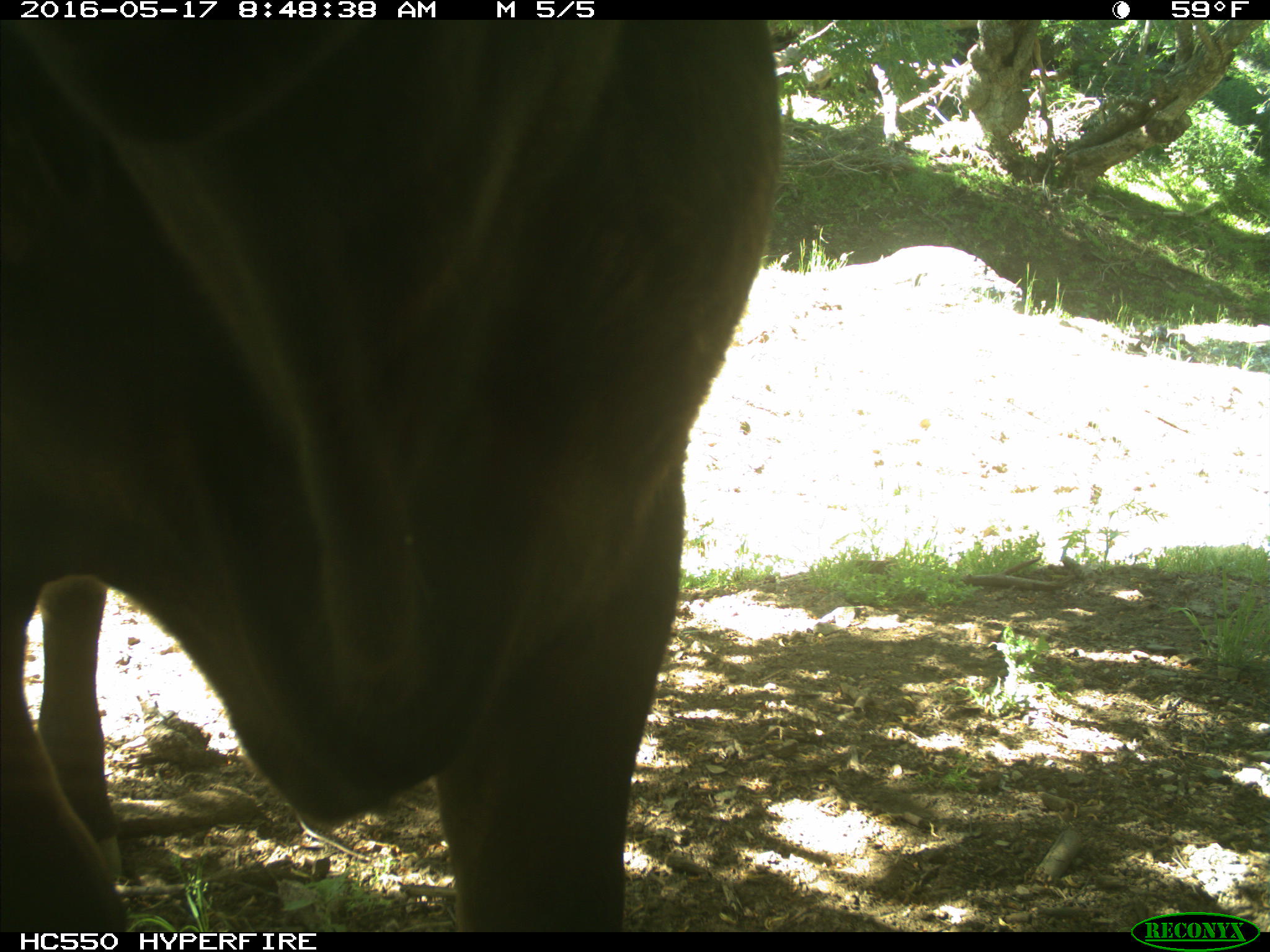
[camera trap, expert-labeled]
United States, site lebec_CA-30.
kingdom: Animalia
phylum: Chordata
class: Mammalia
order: Artiodactyla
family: Bovidae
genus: Bos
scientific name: Bos taurus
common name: domestic cow